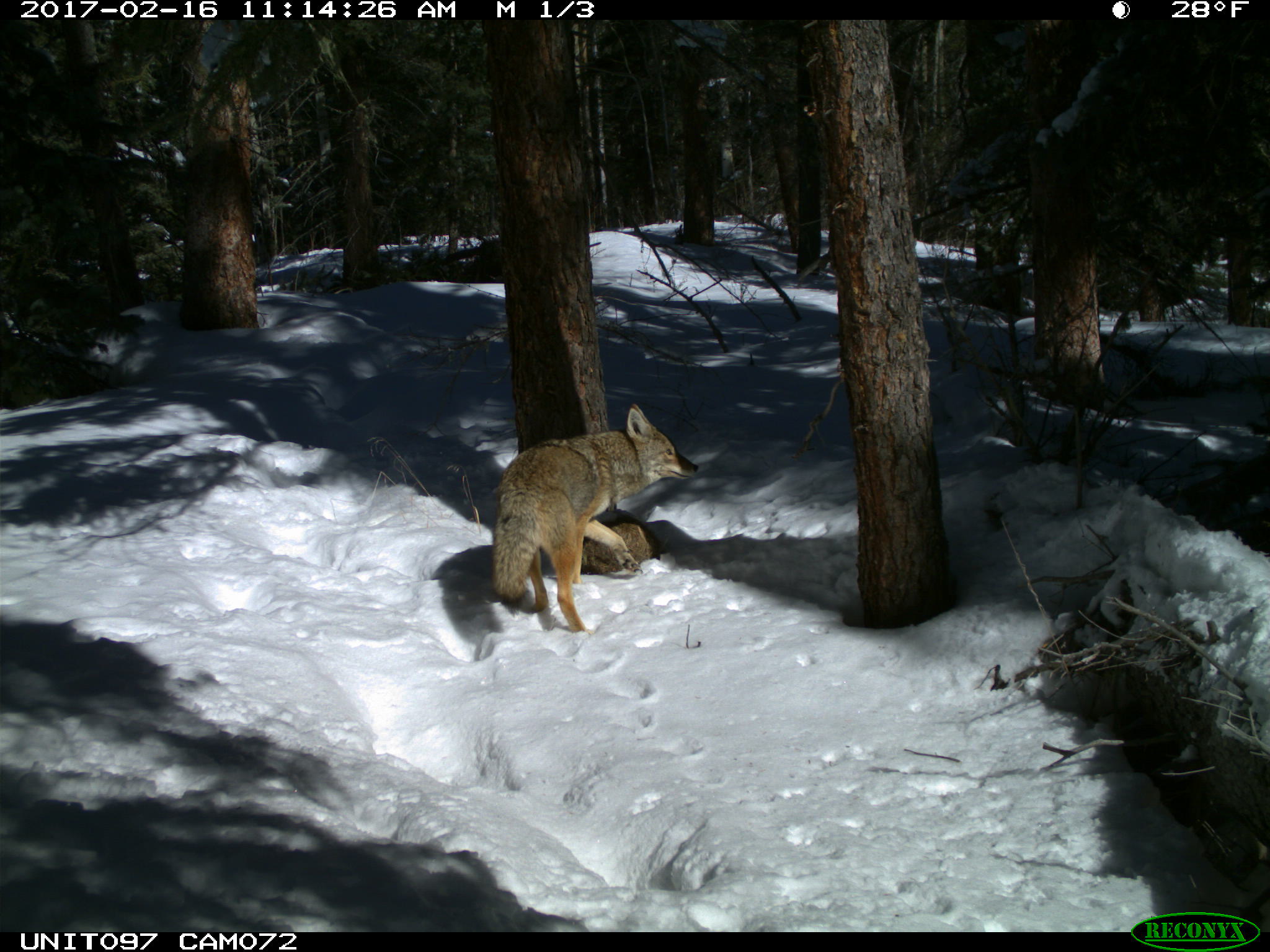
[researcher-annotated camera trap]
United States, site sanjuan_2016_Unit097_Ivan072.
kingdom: Animalia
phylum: Chordata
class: Mammalia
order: Carnivora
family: Canidae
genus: Canis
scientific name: Canis latrans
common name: coyote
Canis latrans (coyote).